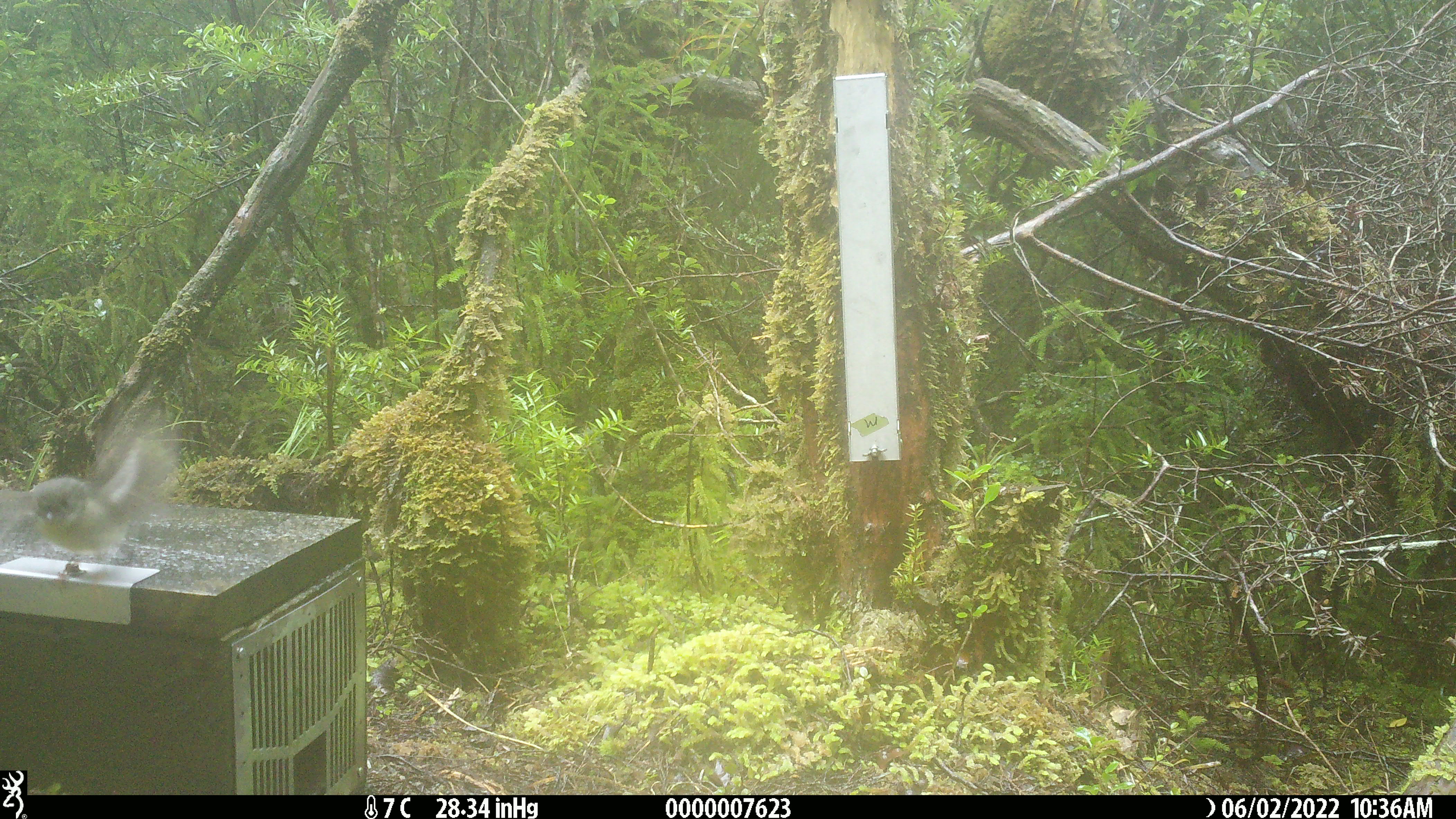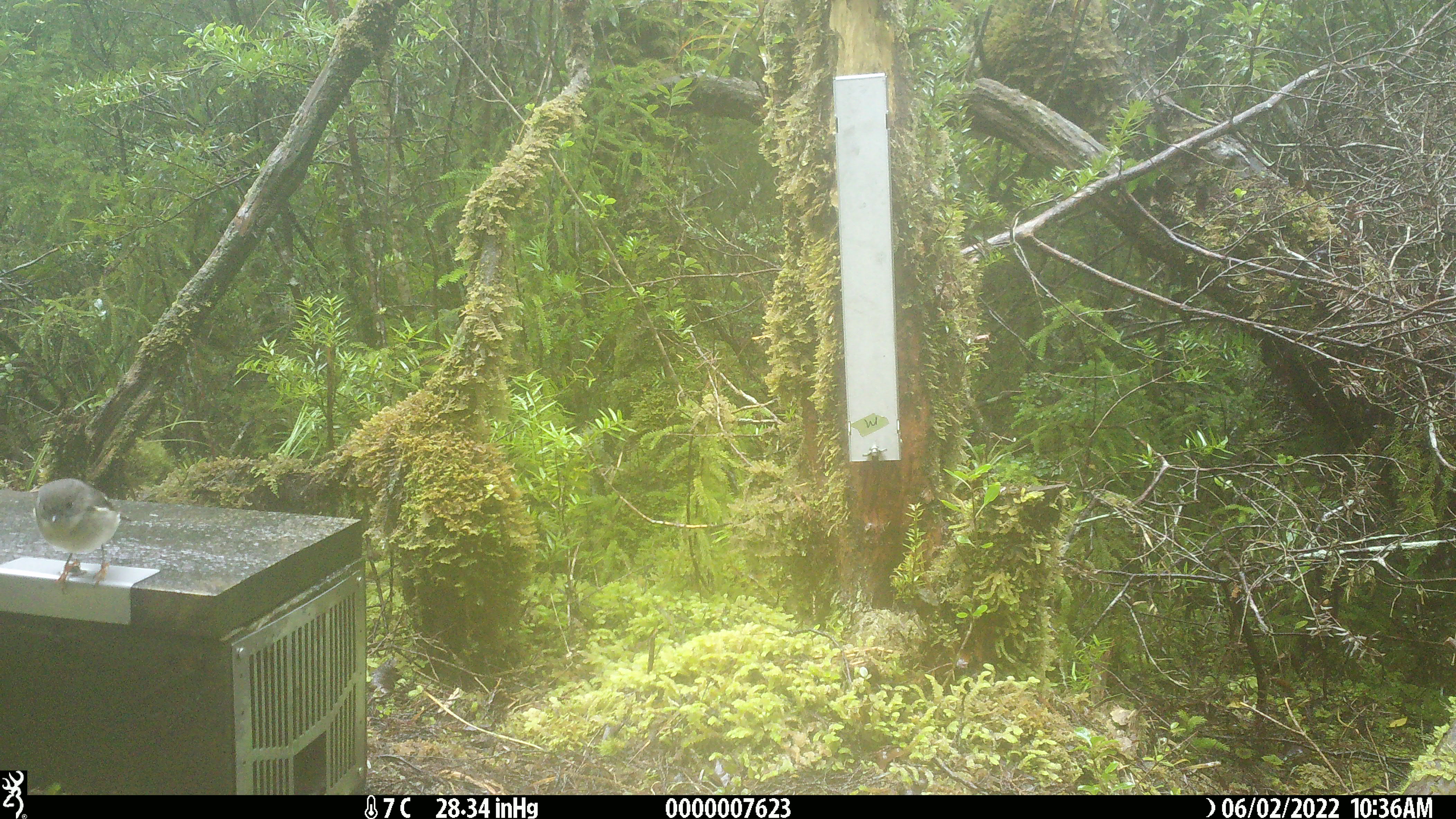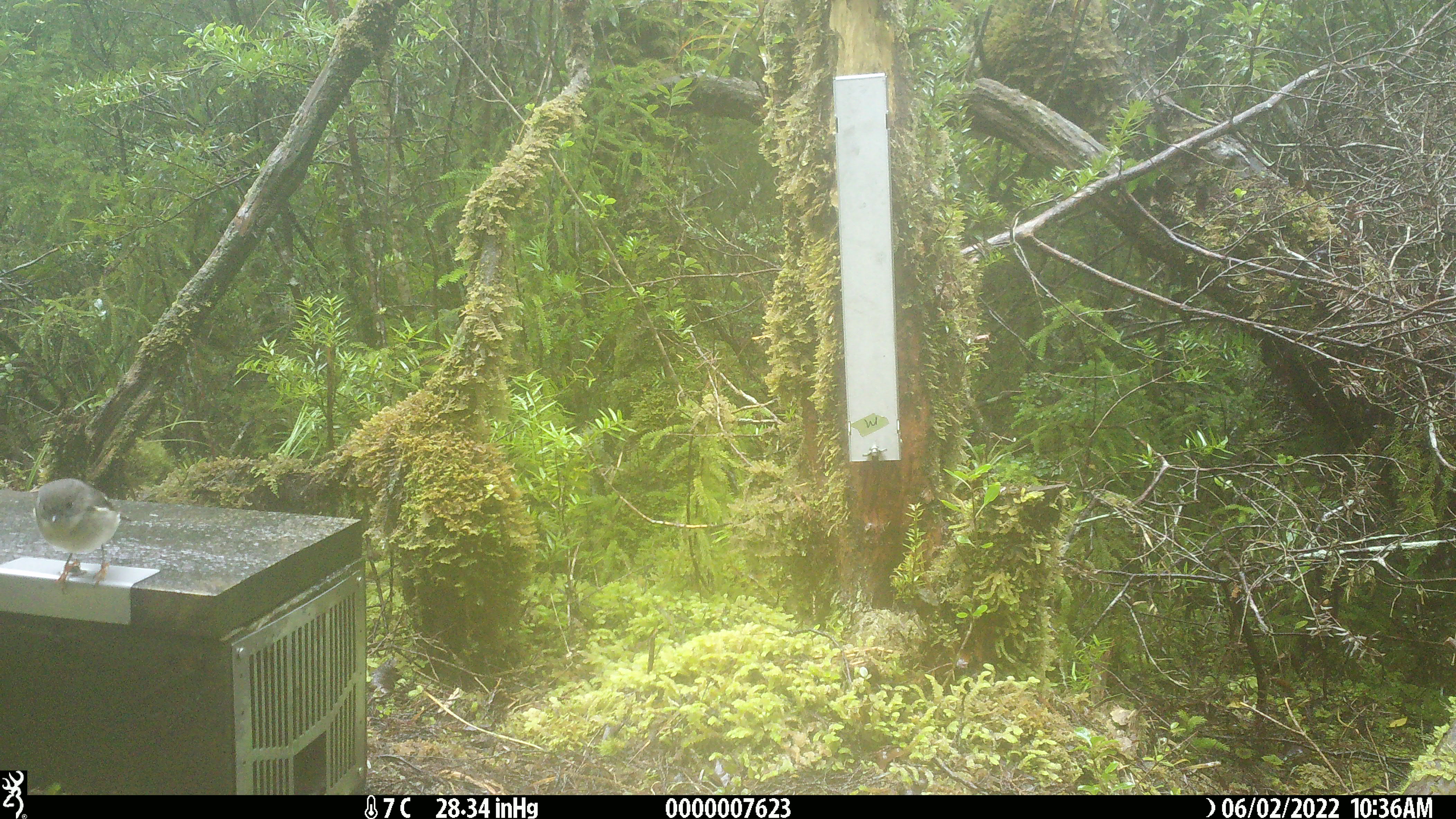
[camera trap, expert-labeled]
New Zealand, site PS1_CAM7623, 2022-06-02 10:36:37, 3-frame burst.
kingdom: Animalia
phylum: Chordata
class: Aves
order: Passeriformes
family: Petroicidae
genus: Petroica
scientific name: Petroica macrocephala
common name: tomtit